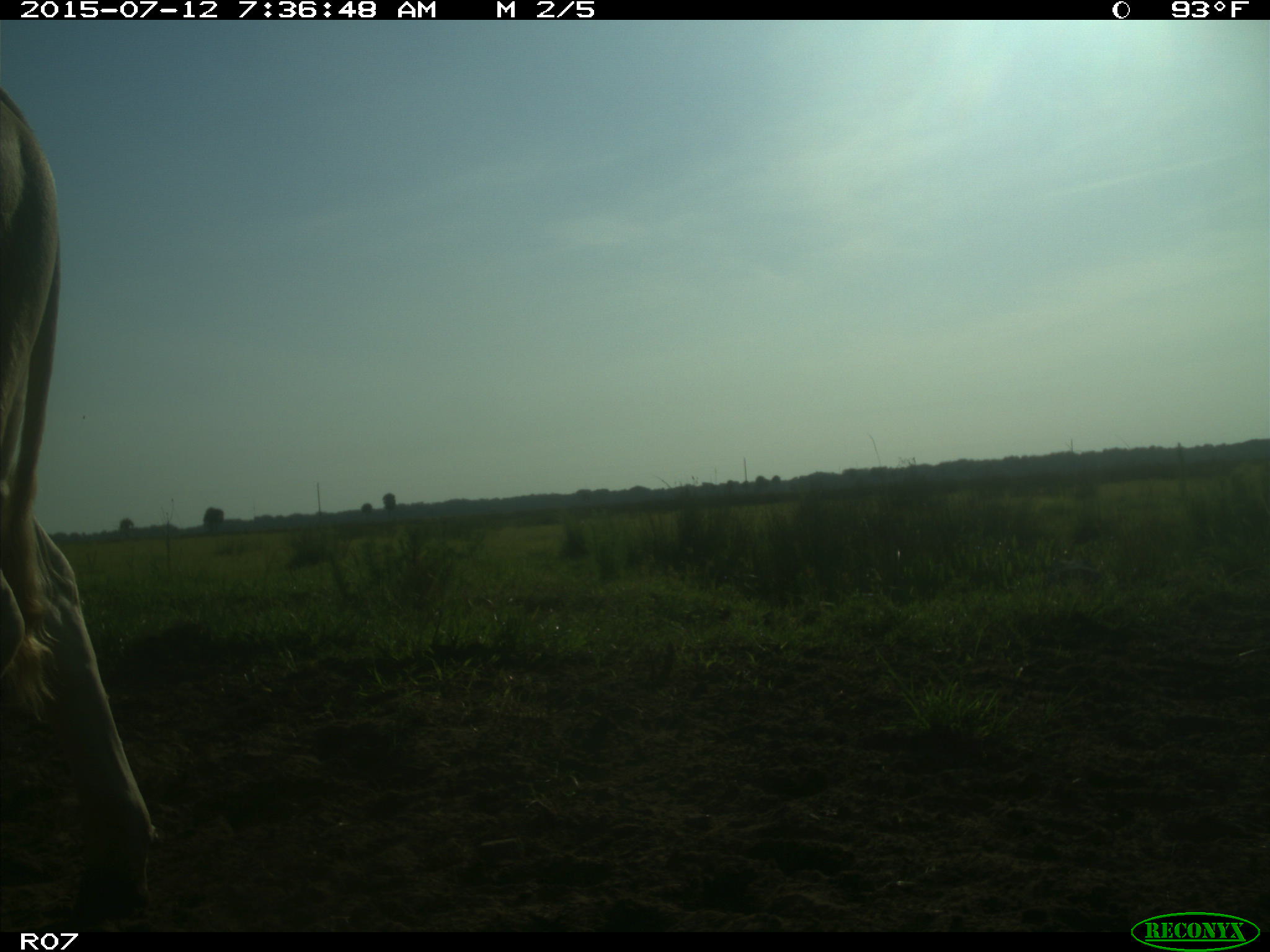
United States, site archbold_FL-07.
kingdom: Animalia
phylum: Chordata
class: Mammalia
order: Artiodactyla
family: Bovidae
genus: Bos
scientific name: Bos taurus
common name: domestic cow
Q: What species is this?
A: Bos taurus (domestic cow).